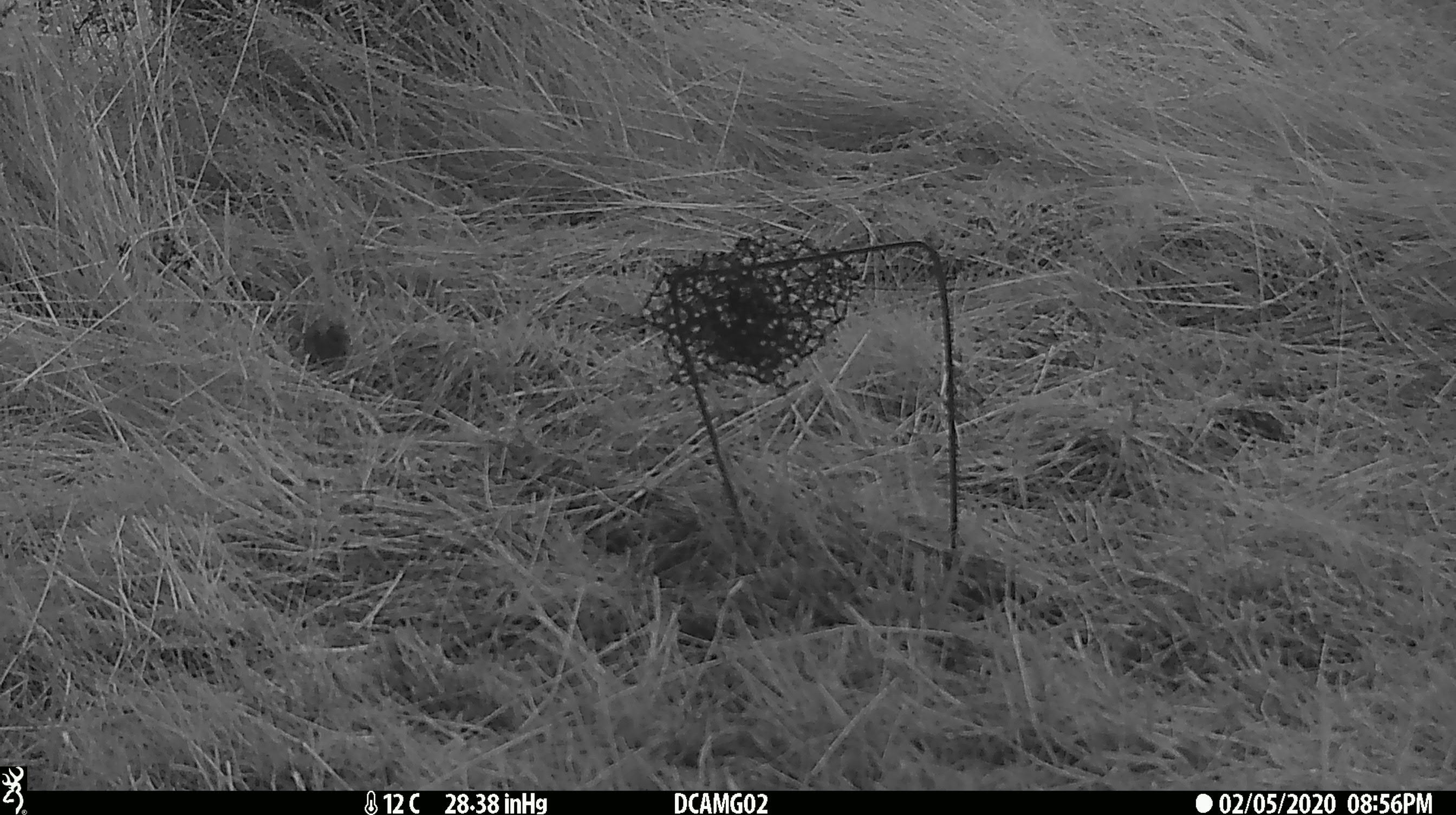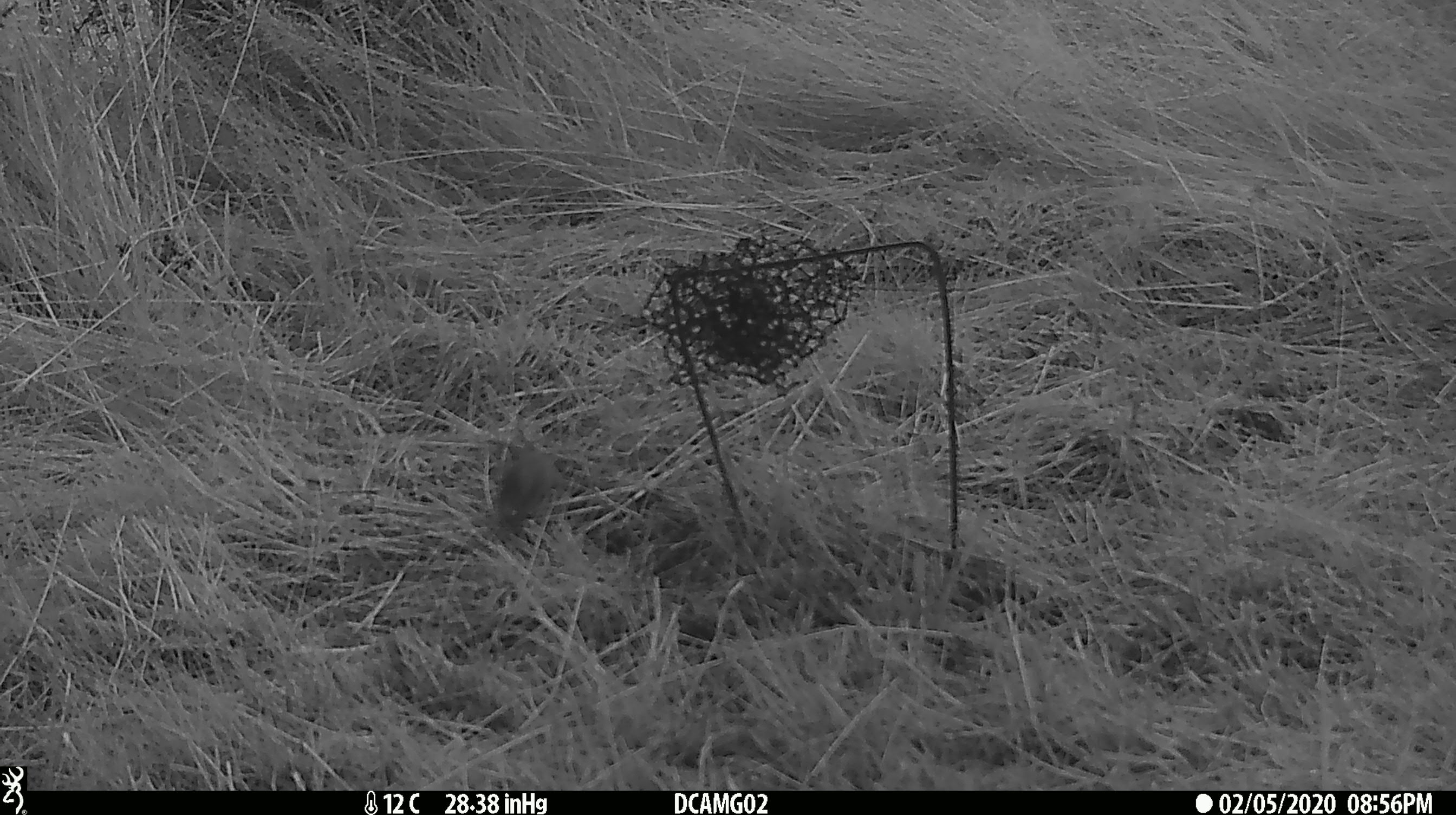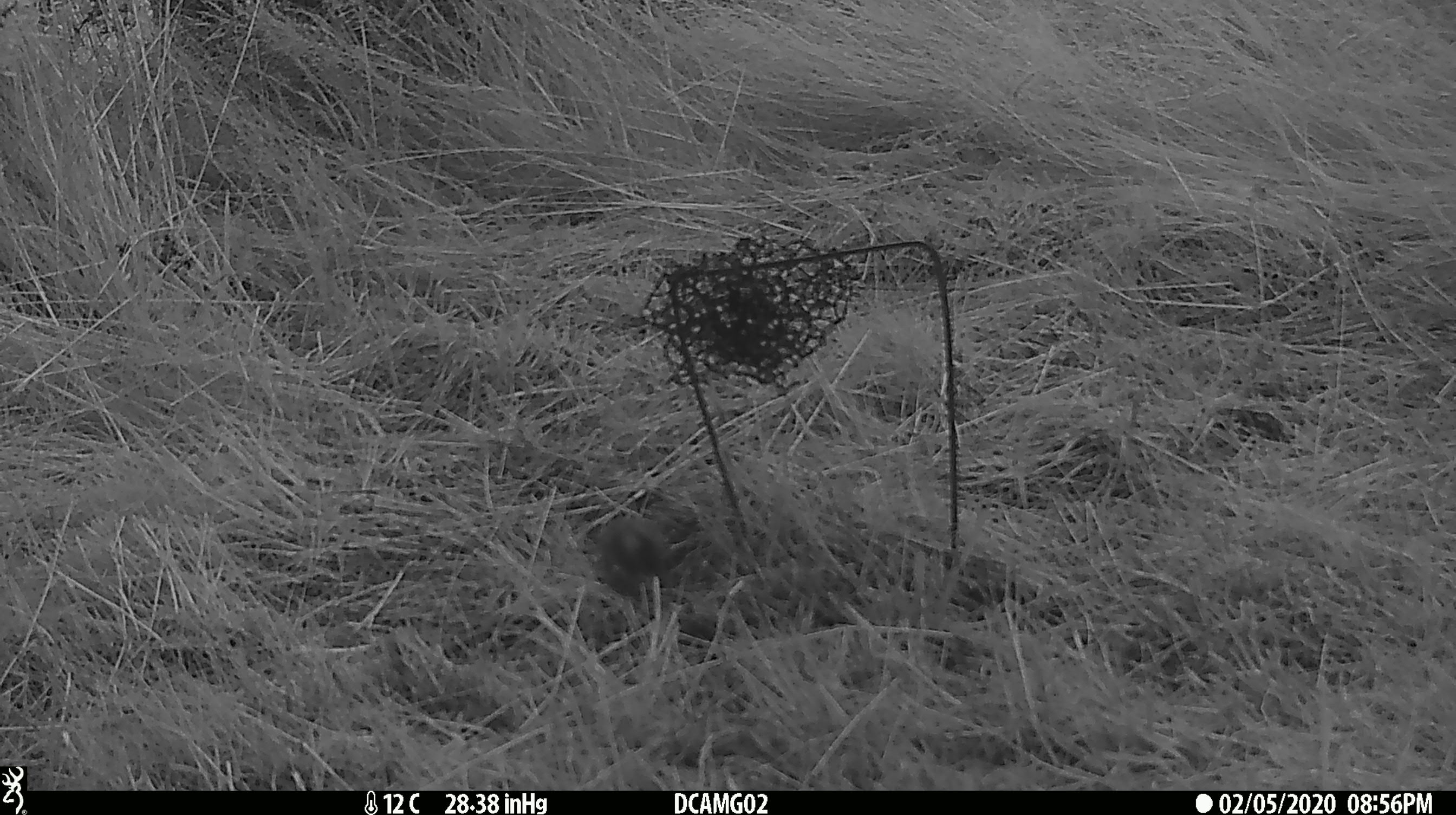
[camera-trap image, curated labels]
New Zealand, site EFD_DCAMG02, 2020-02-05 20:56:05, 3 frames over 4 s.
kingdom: Animalia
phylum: Chordata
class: Mammalia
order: Rodentia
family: Muridae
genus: Mus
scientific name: Mus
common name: mouse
Mouse (Mus).